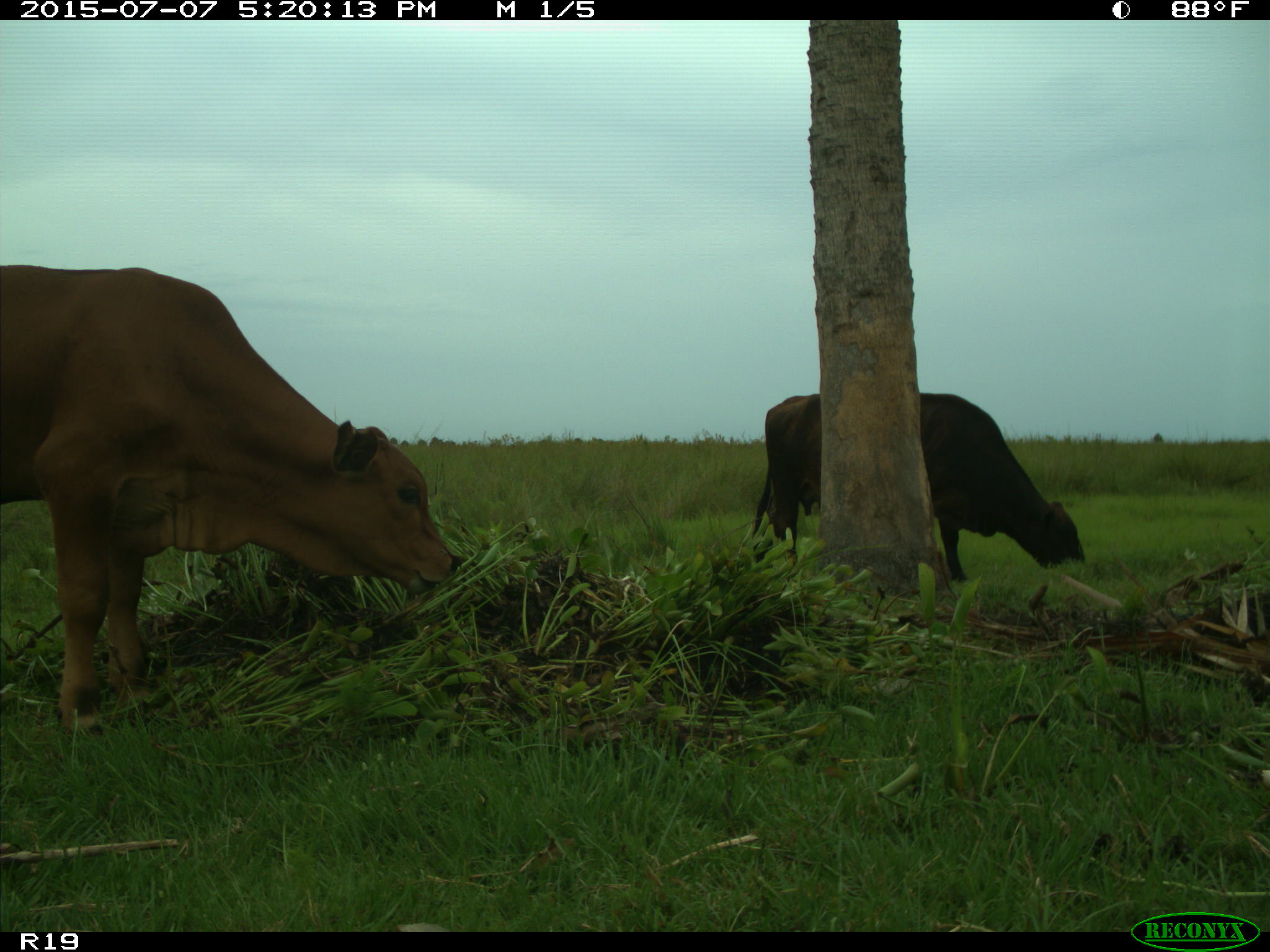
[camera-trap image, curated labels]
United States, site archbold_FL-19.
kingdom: Animalia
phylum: Chordata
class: Mammalia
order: Artiodactyla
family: Bovidae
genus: Bos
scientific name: Bos taurus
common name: domestic cow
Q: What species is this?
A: Bos taurus (domestic cow).